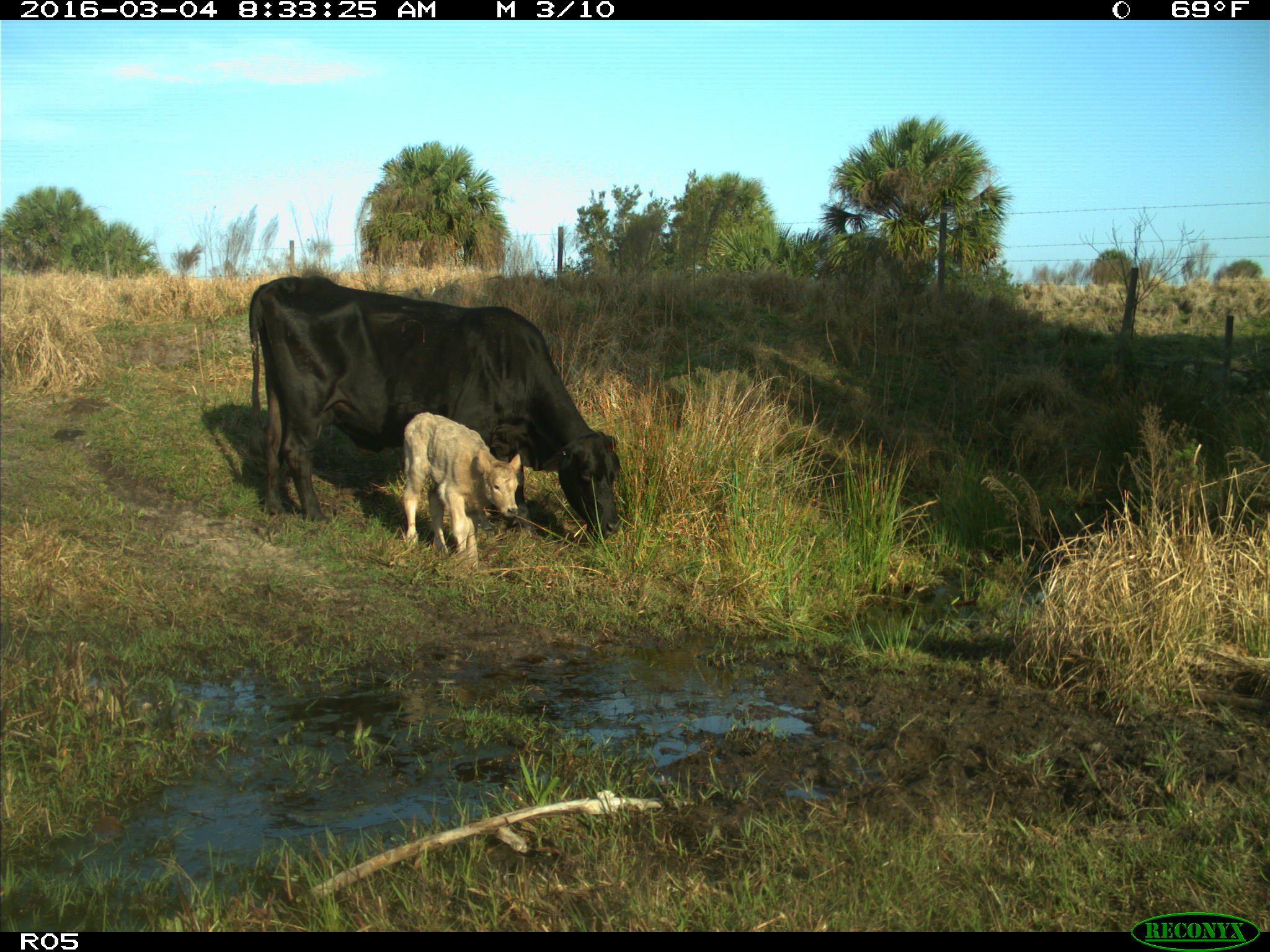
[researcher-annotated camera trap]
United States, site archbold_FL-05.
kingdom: Animalia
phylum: Chordata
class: Mammalia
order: Artiodactyla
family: Bovidae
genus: Bos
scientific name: Bos taurus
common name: domestic cow